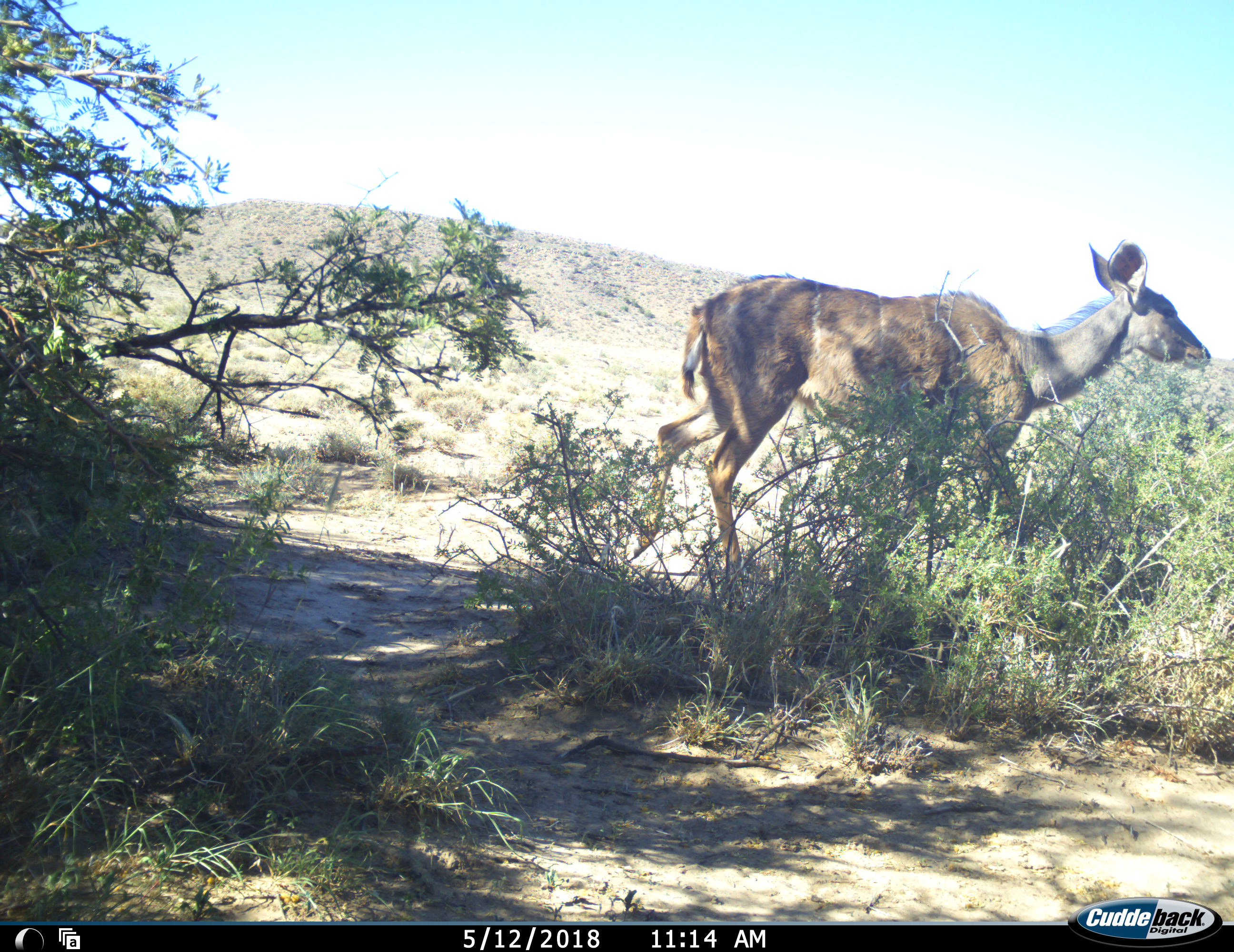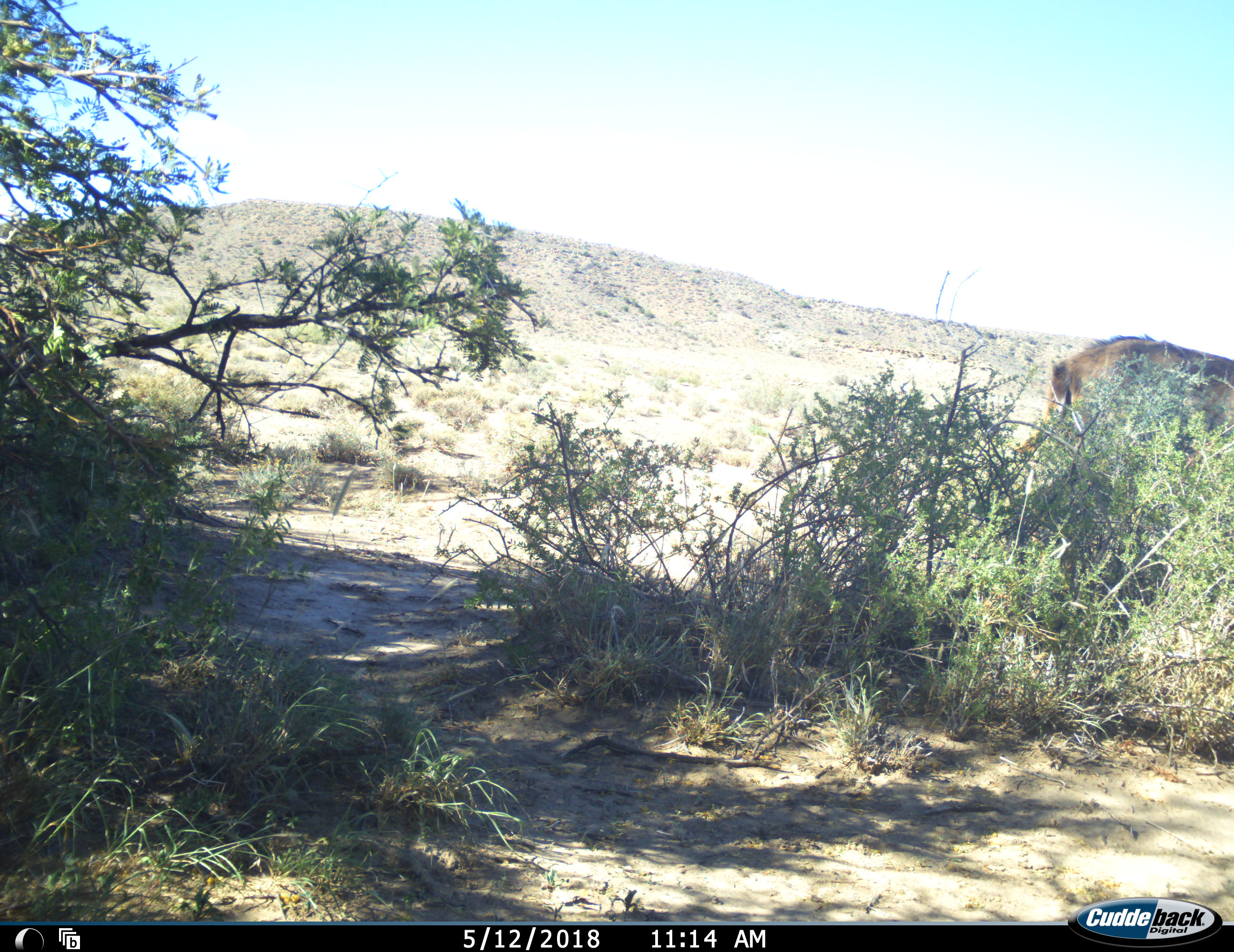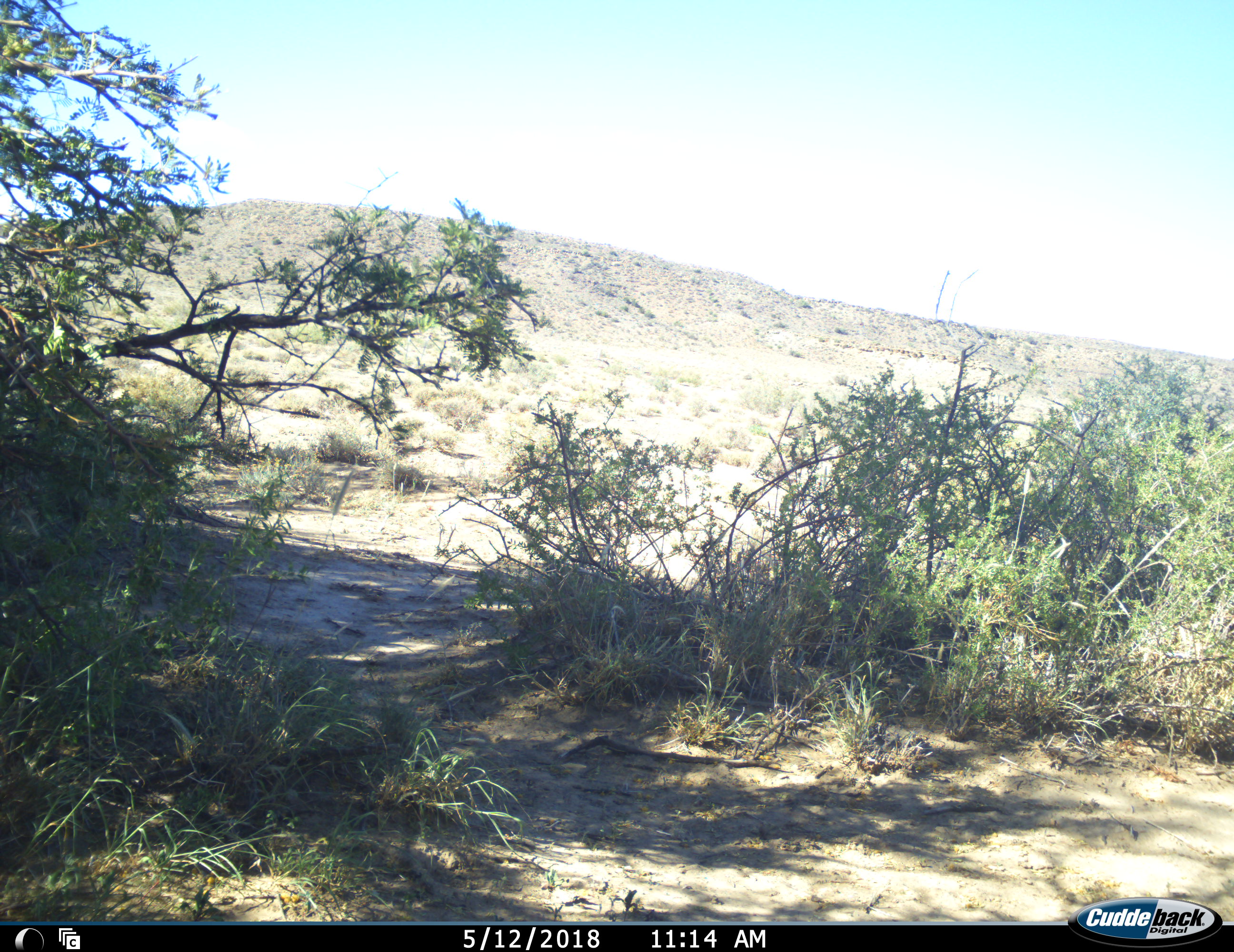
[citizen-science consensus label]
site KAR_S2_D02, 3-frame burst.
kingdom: Animalia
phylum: Chordata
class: Mammalia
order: Artiodactyla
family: Bovidae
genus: Tragelaphus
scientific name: Tragelaphus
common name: kudu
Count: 1.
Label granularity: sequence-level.